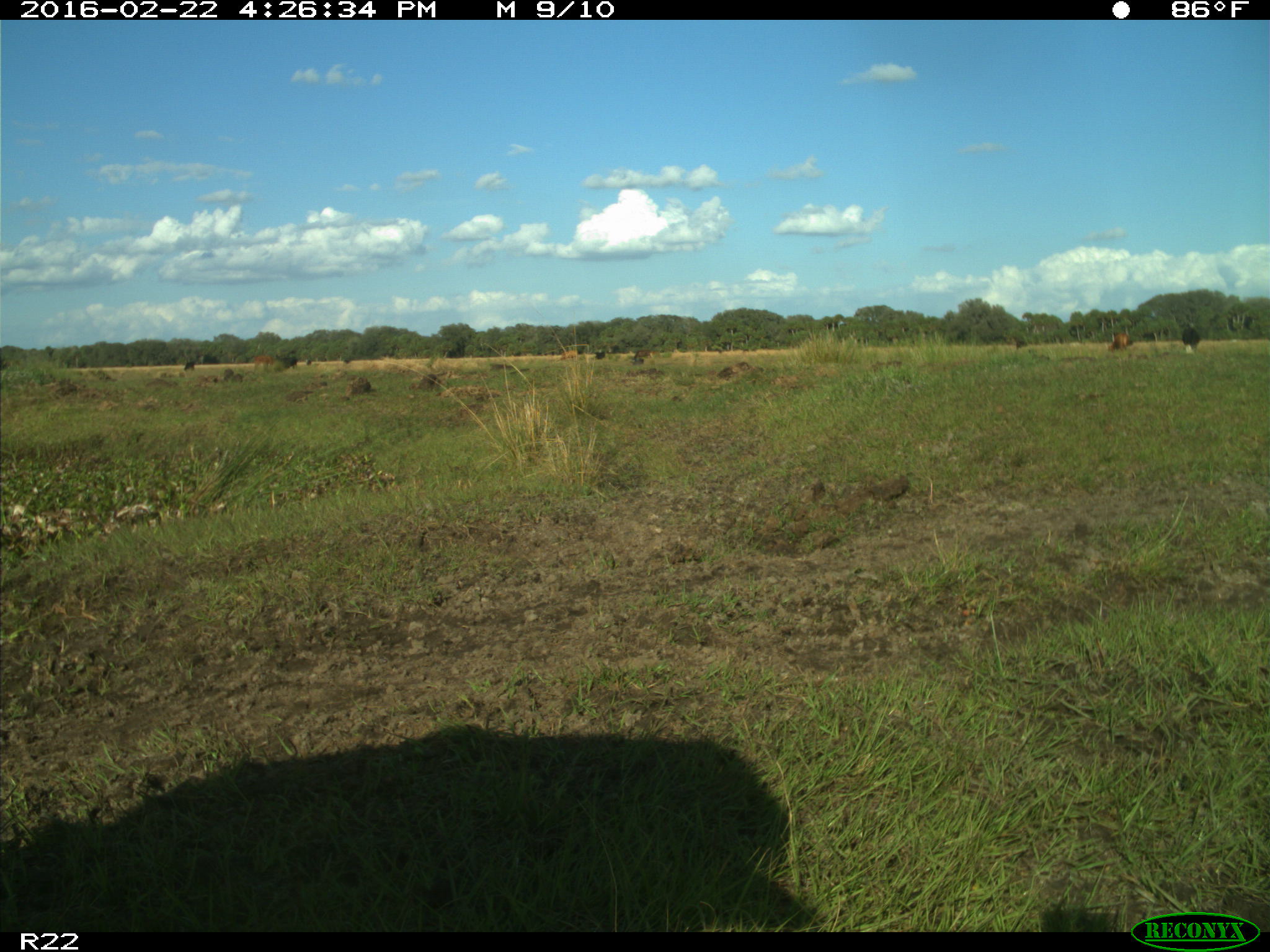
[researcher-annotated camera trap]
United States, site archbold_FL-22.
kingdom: Animalia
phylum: Chordata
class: Mammalia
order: Artiodactyla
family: Bovidae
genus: Bos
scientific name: Bos taurus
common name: domestic cow